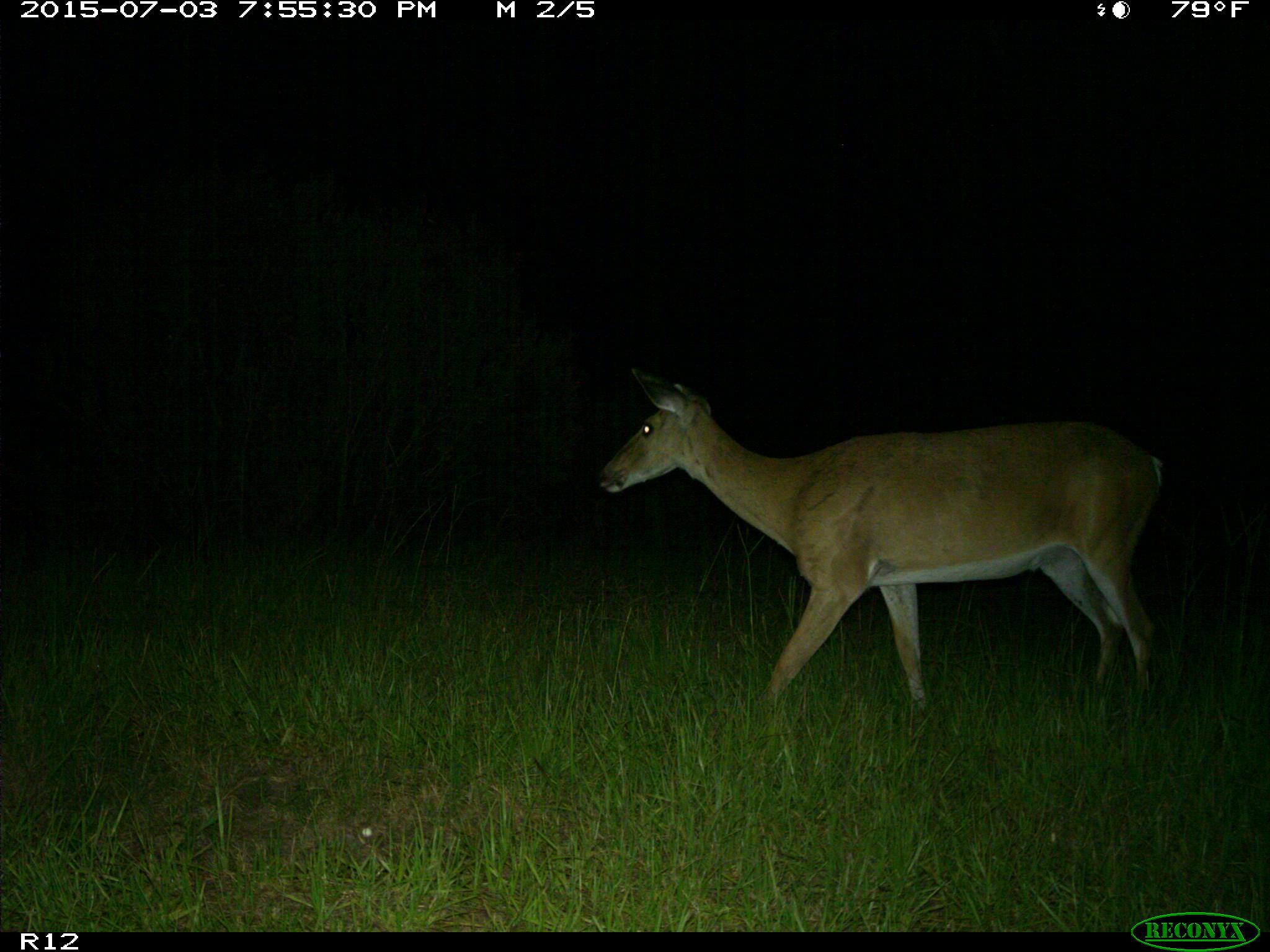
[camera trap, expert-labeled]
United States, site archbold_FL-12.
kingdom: Animalia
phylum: Chordata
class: Mammalia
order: Artiodactyla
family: Cervidae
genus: Odocoileus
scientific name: Odocoileus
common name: deer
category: unidentified deer